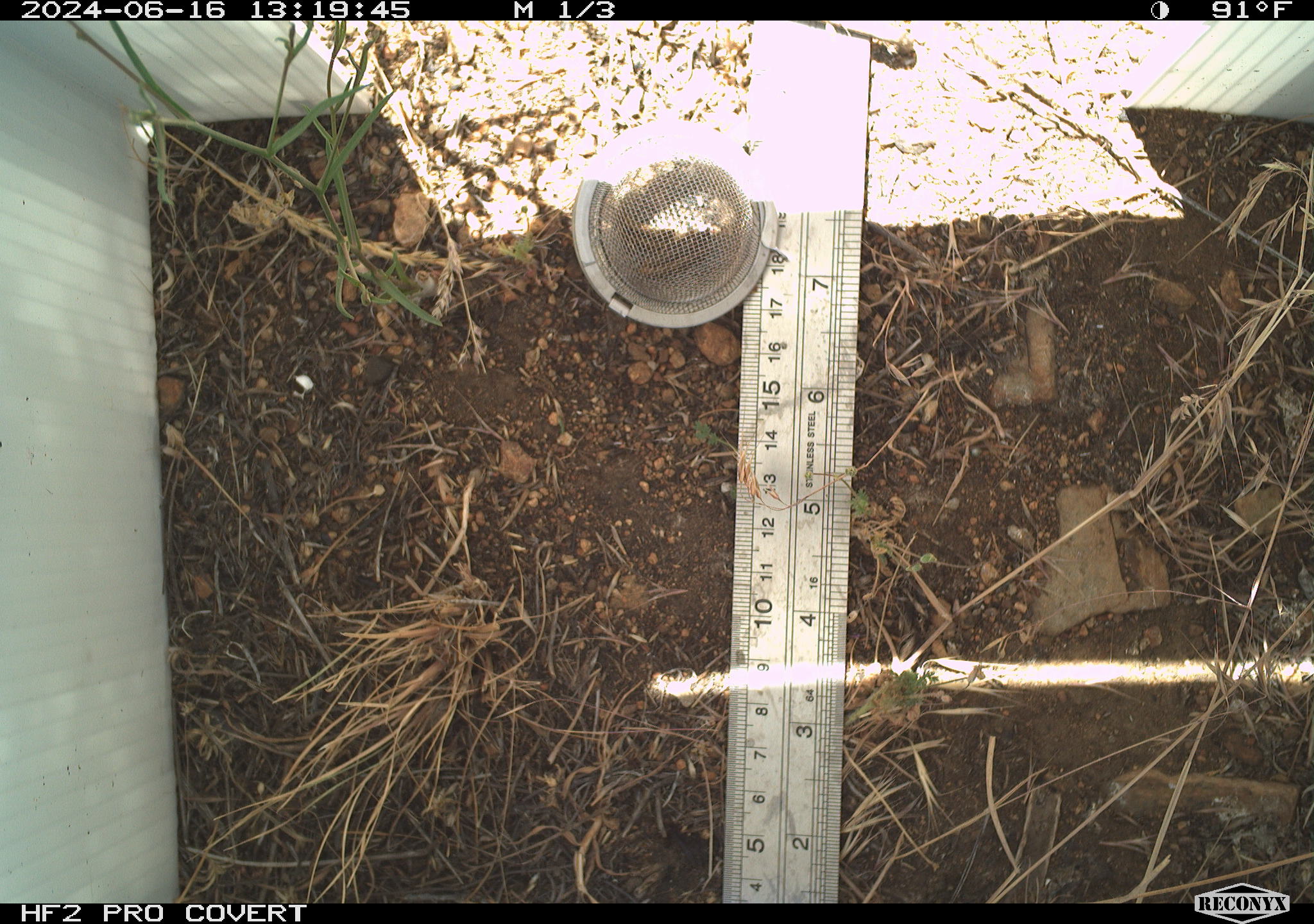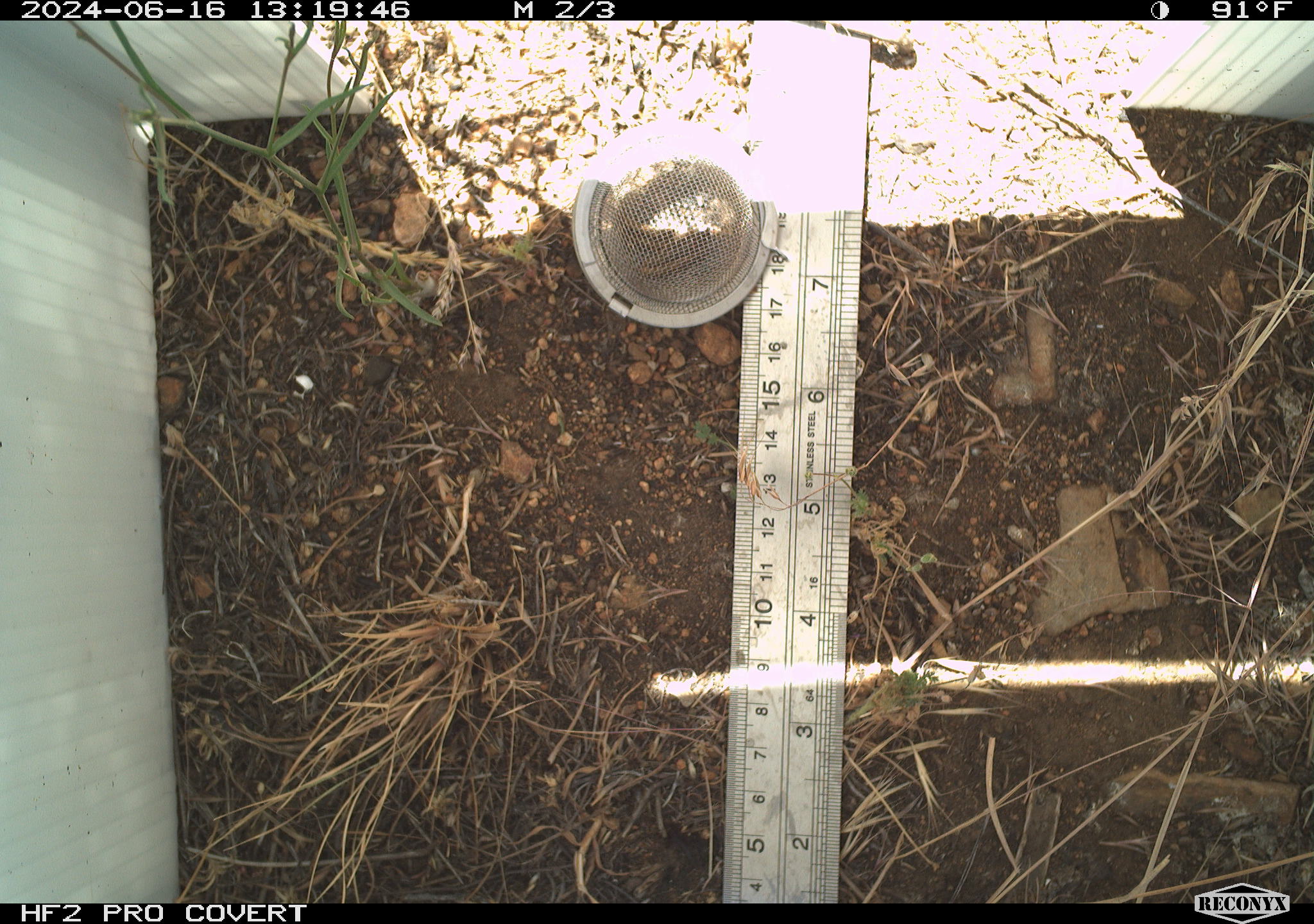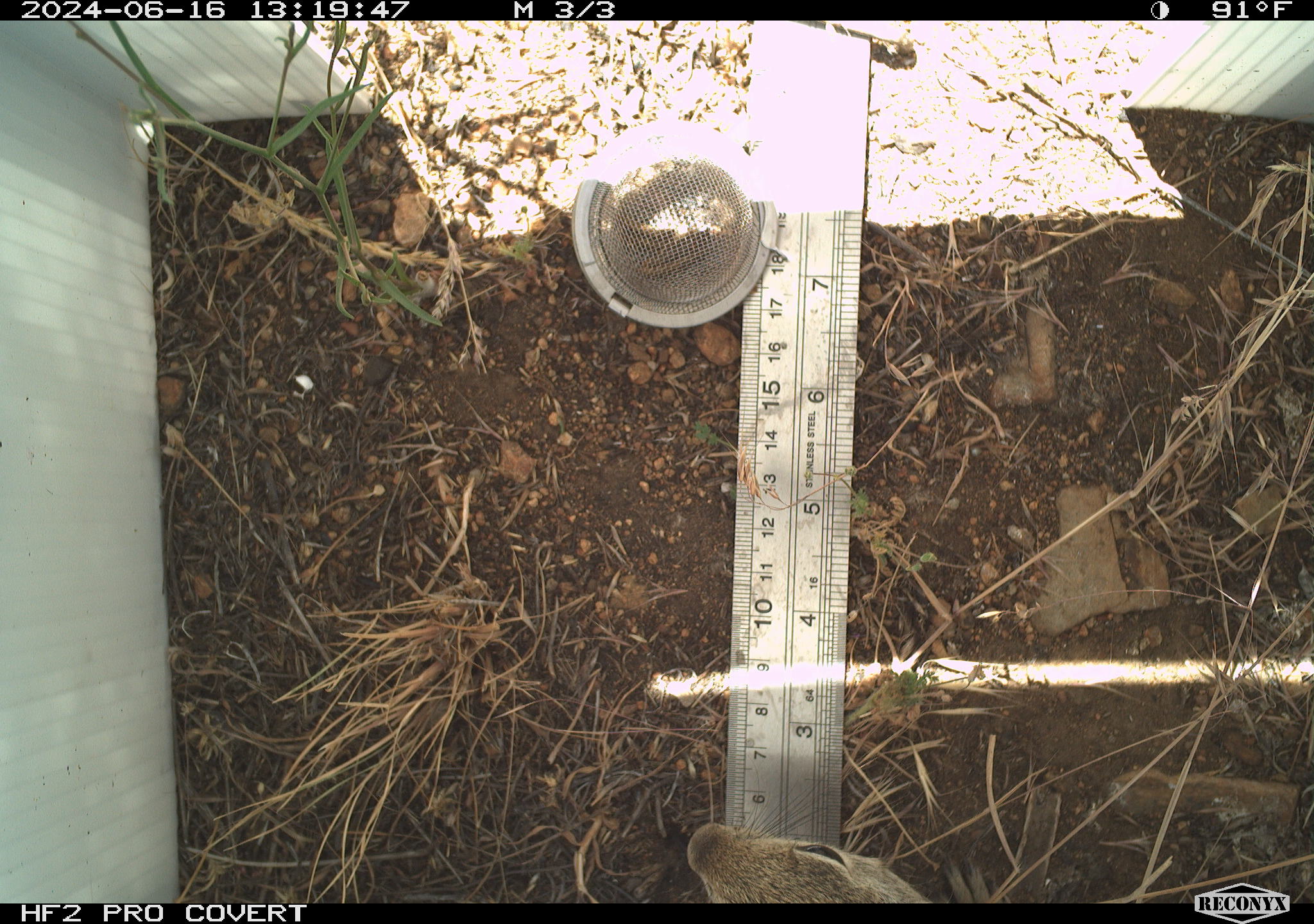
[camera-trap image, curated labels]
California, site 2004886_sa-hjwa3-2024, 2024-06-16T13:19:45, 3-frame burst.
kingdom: Animalia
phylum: Chordata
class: Mammalia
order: Rodentia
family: Sciuridae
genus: Otospermophilus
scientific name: Otospermophilus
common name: north american rock squirrels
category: otospermophilus species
Otospermophilus species (north american rock squirrels) (Otospermophilus).